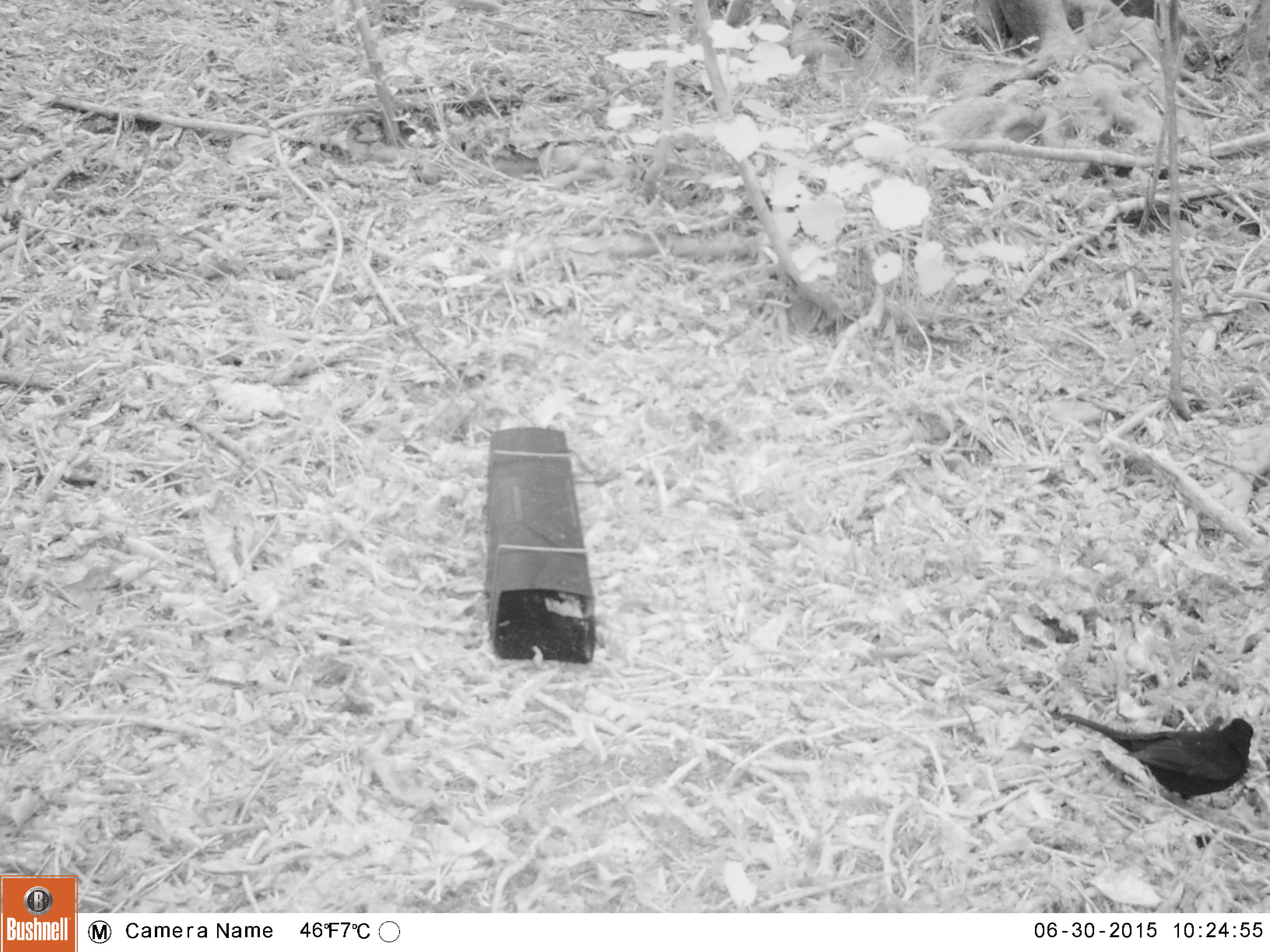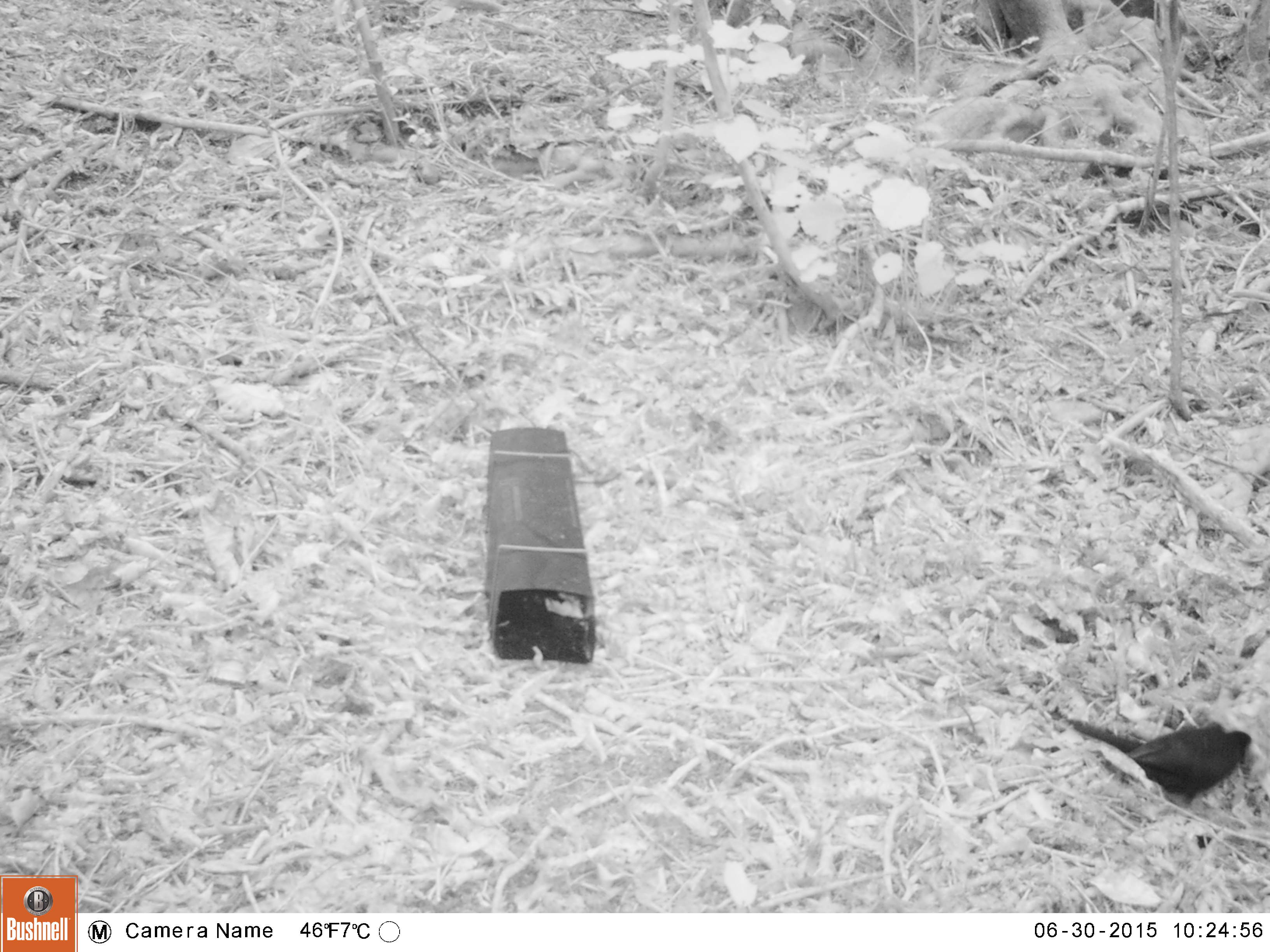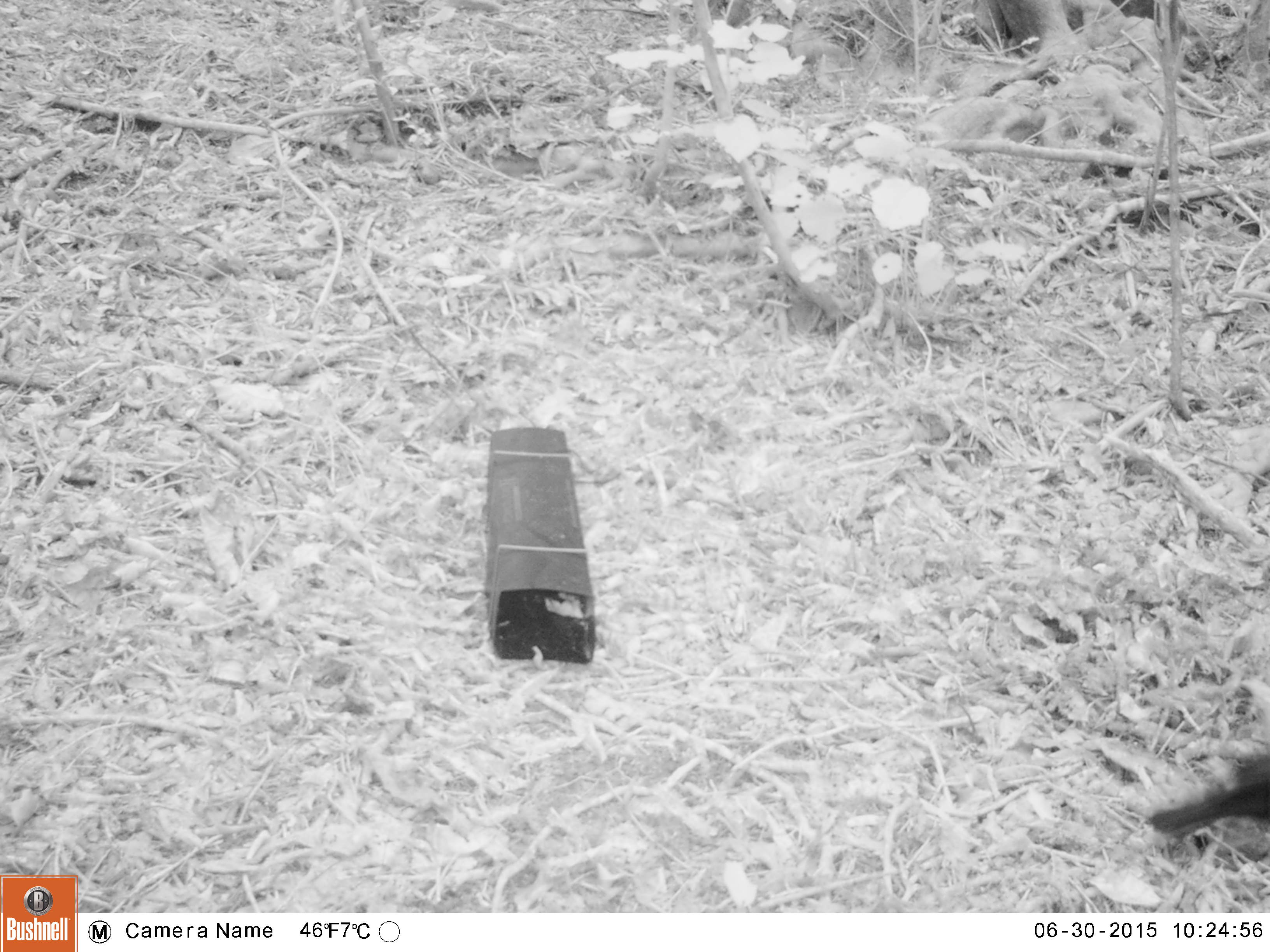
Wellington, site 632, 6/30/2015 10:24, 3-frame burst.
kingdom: Animalia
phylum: Chordata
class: Aves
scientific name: Aves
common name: bird